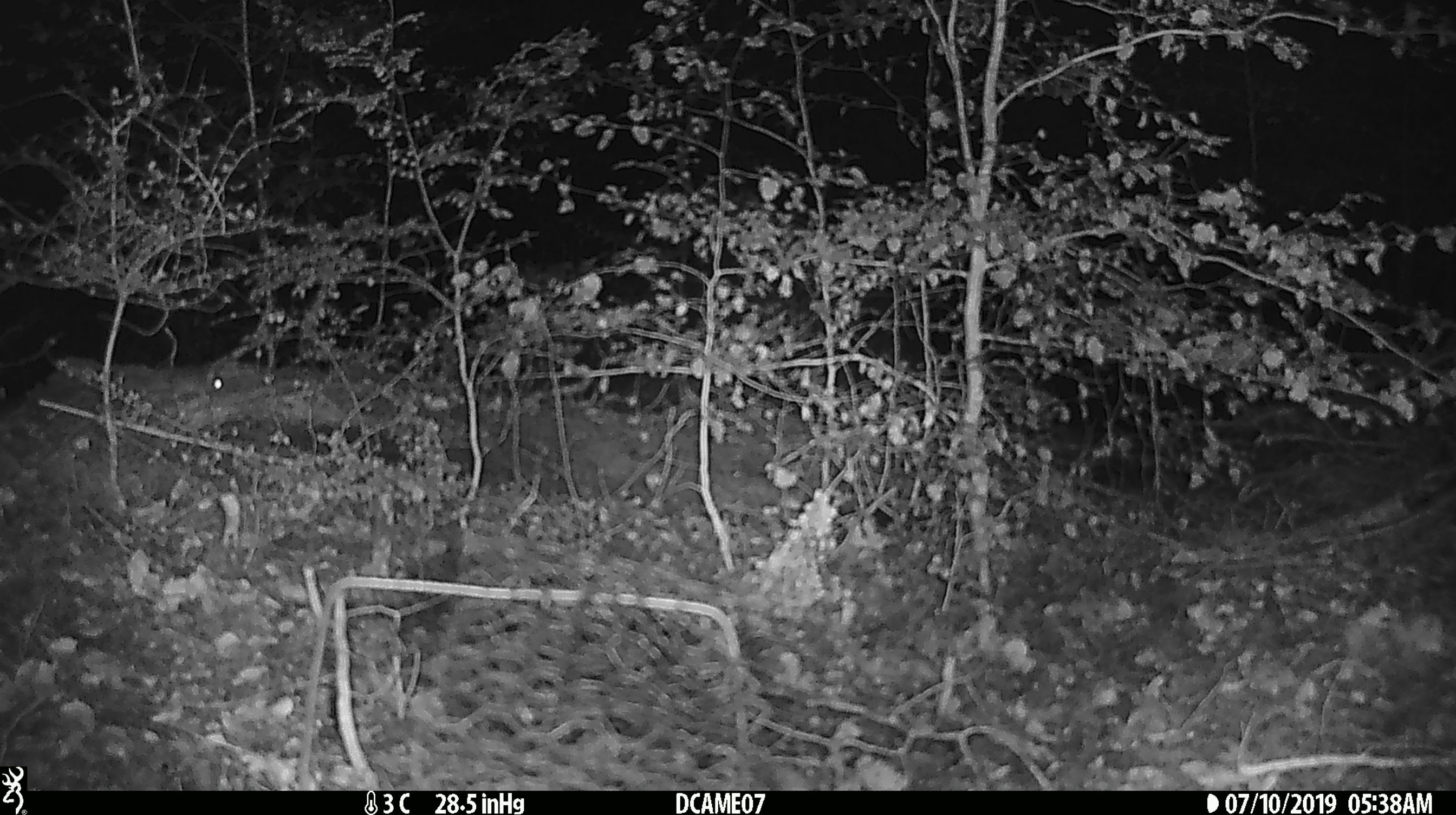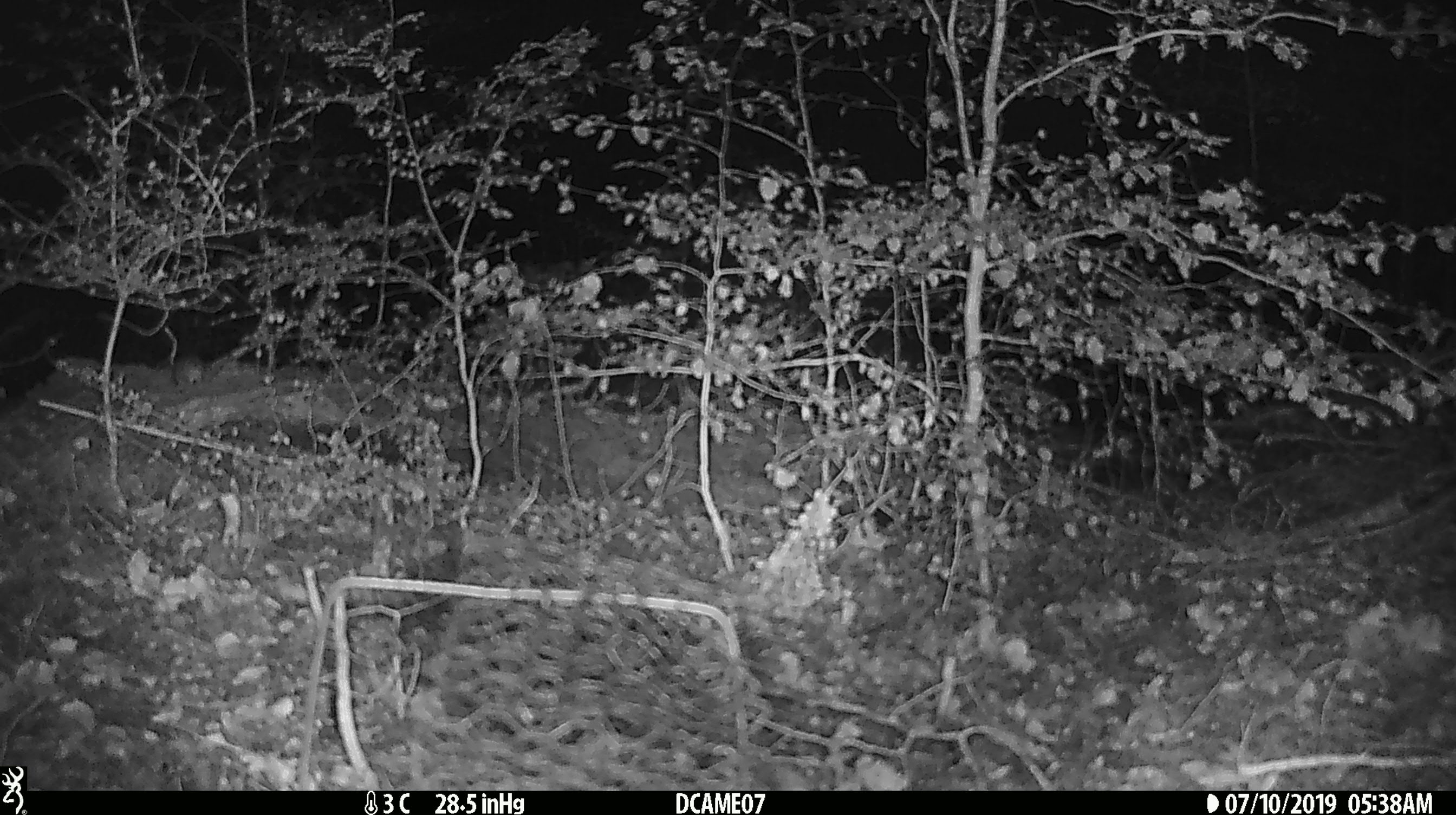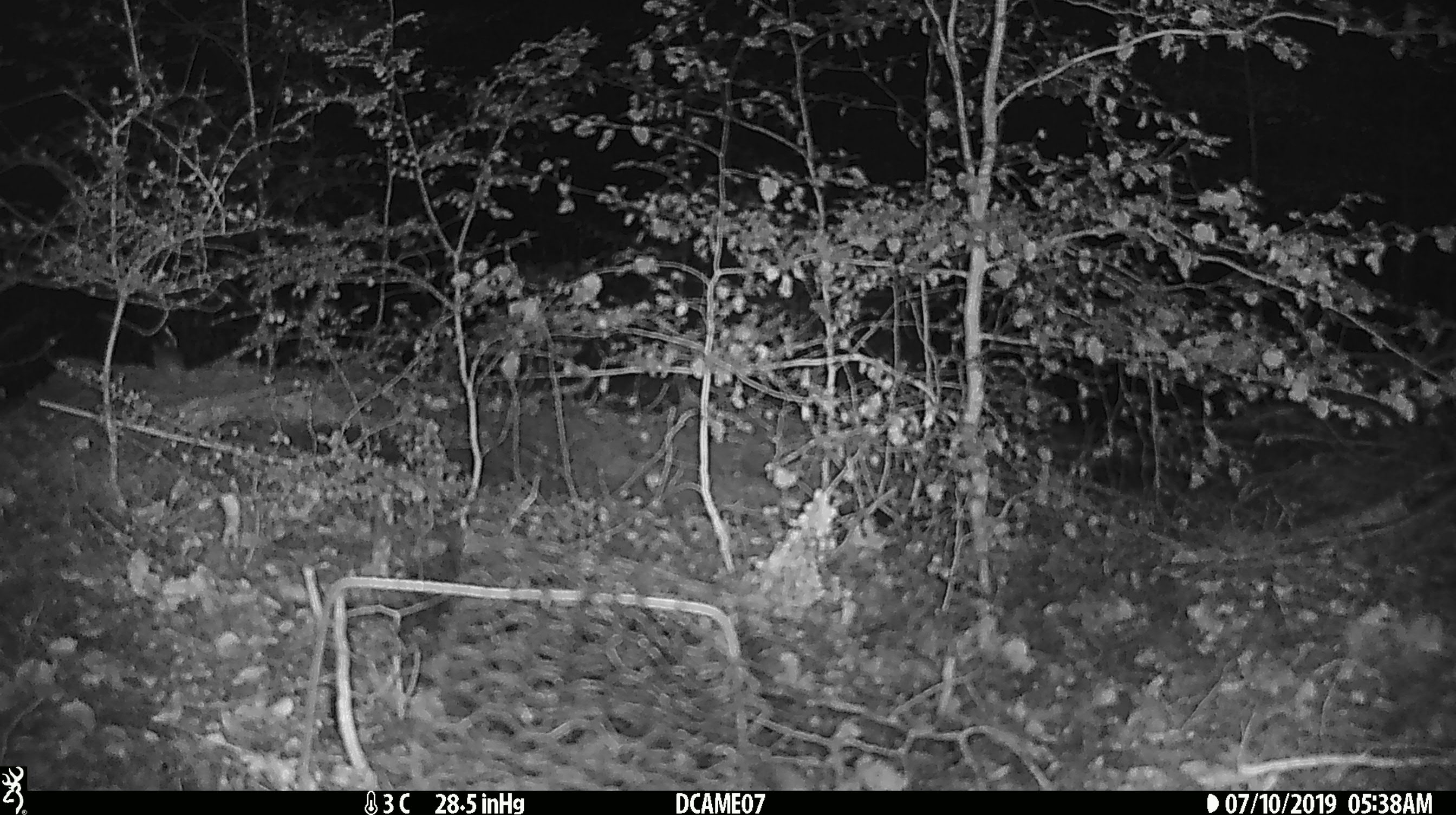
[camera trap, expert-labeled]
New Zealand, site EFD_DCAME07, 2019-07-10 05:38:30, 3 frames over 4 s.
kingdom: Animalia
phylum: Chordata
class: Mammalia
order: Rodentia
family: Muridae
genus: Mus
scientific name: Mus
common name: mouse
Mouse (Mus).